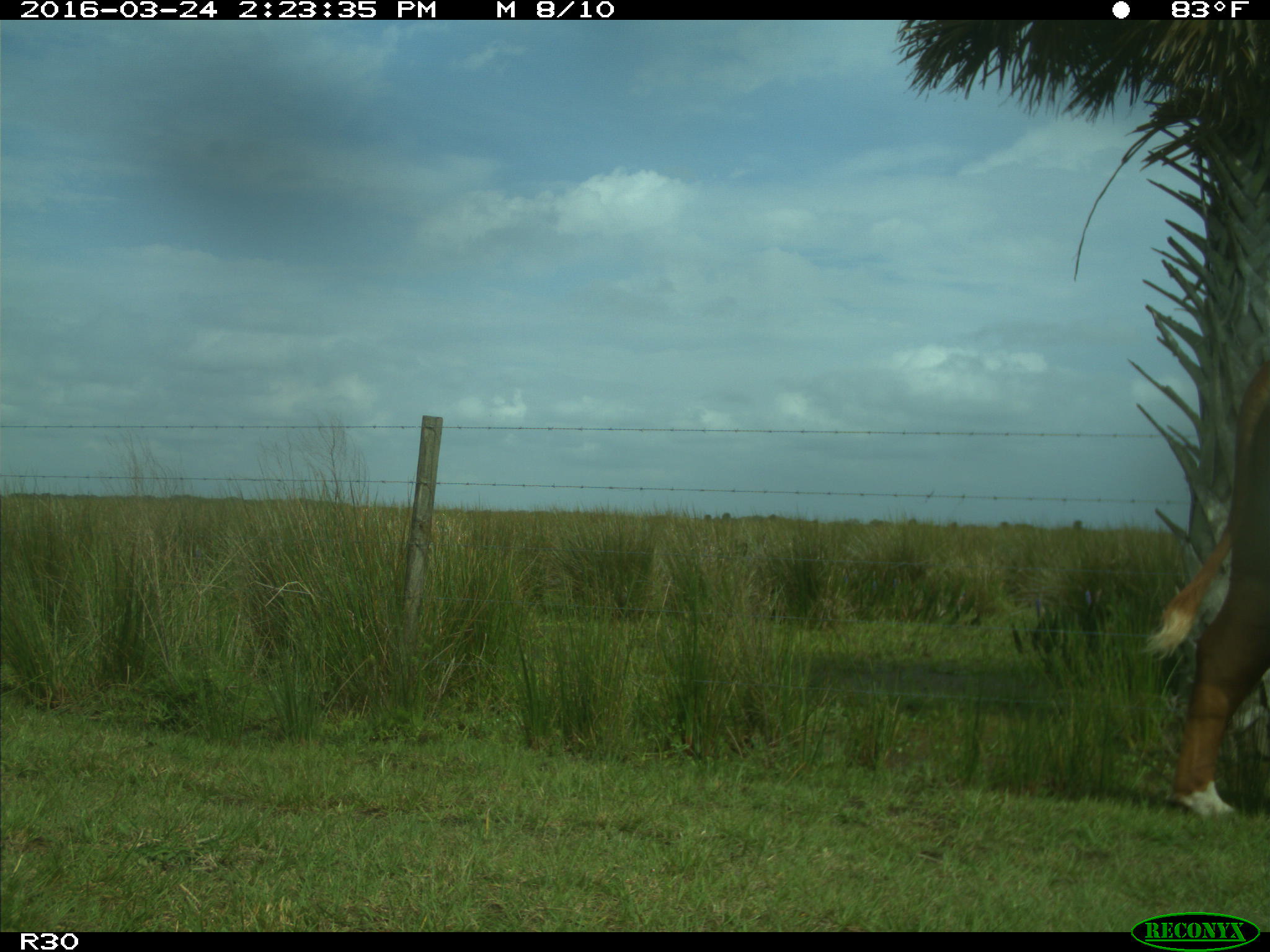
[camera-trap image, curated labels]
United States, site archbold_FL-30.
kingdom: Animalia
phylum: Chordata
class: Mammalia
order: Artiodactyla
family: Bovidae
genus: Bos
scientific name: Bos taurus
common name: domestic cow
Bos taurus (domestic cow).